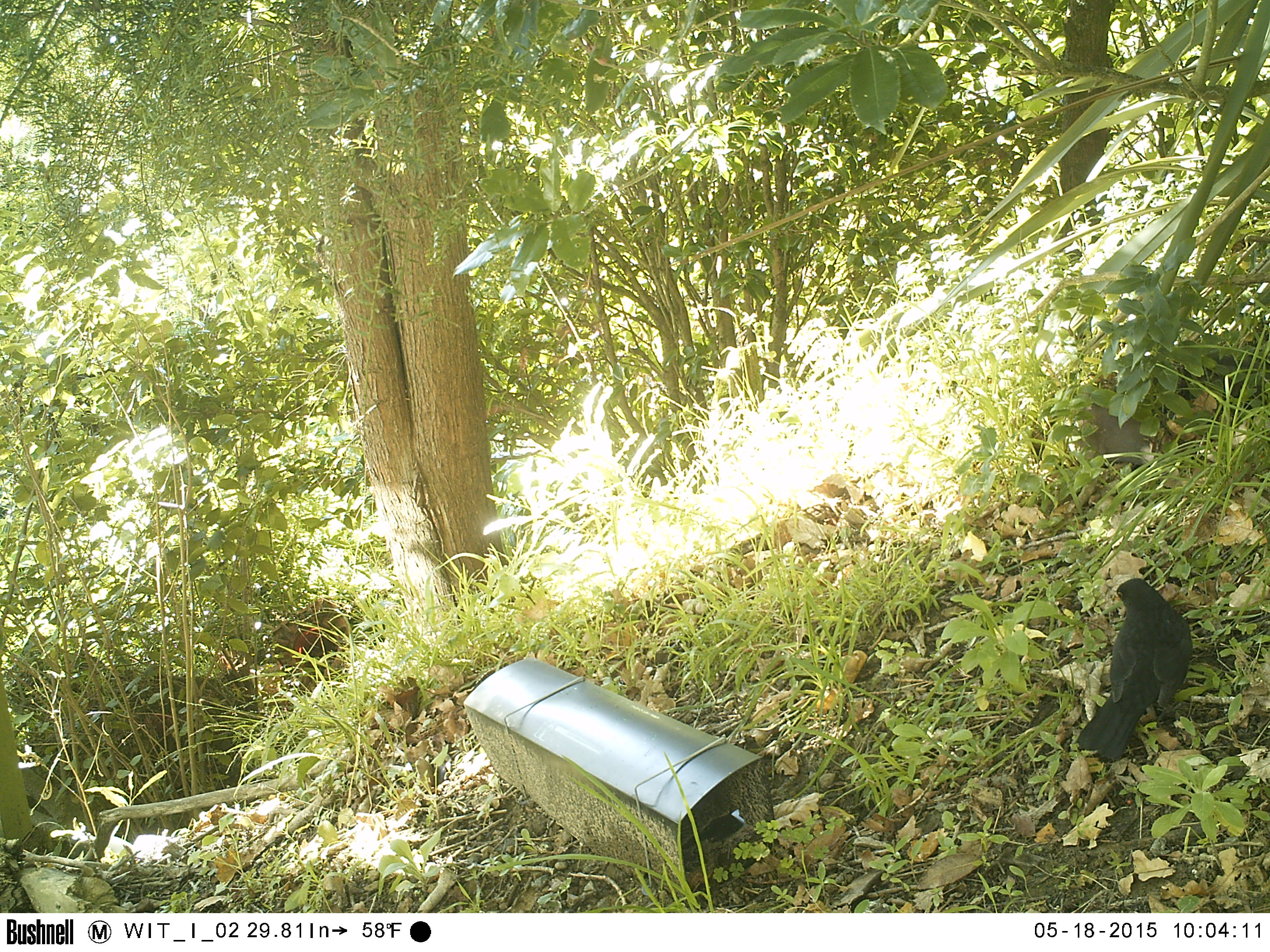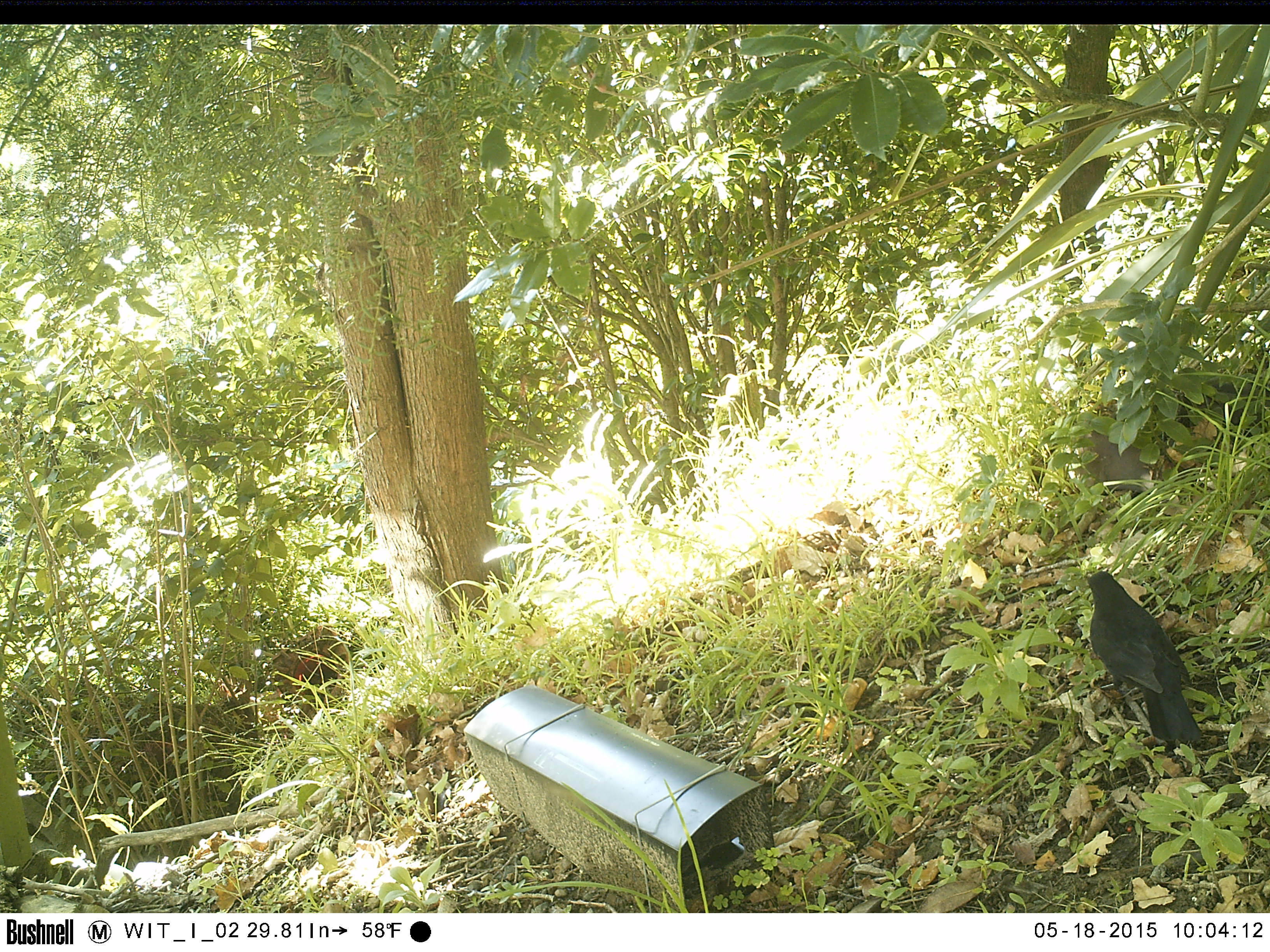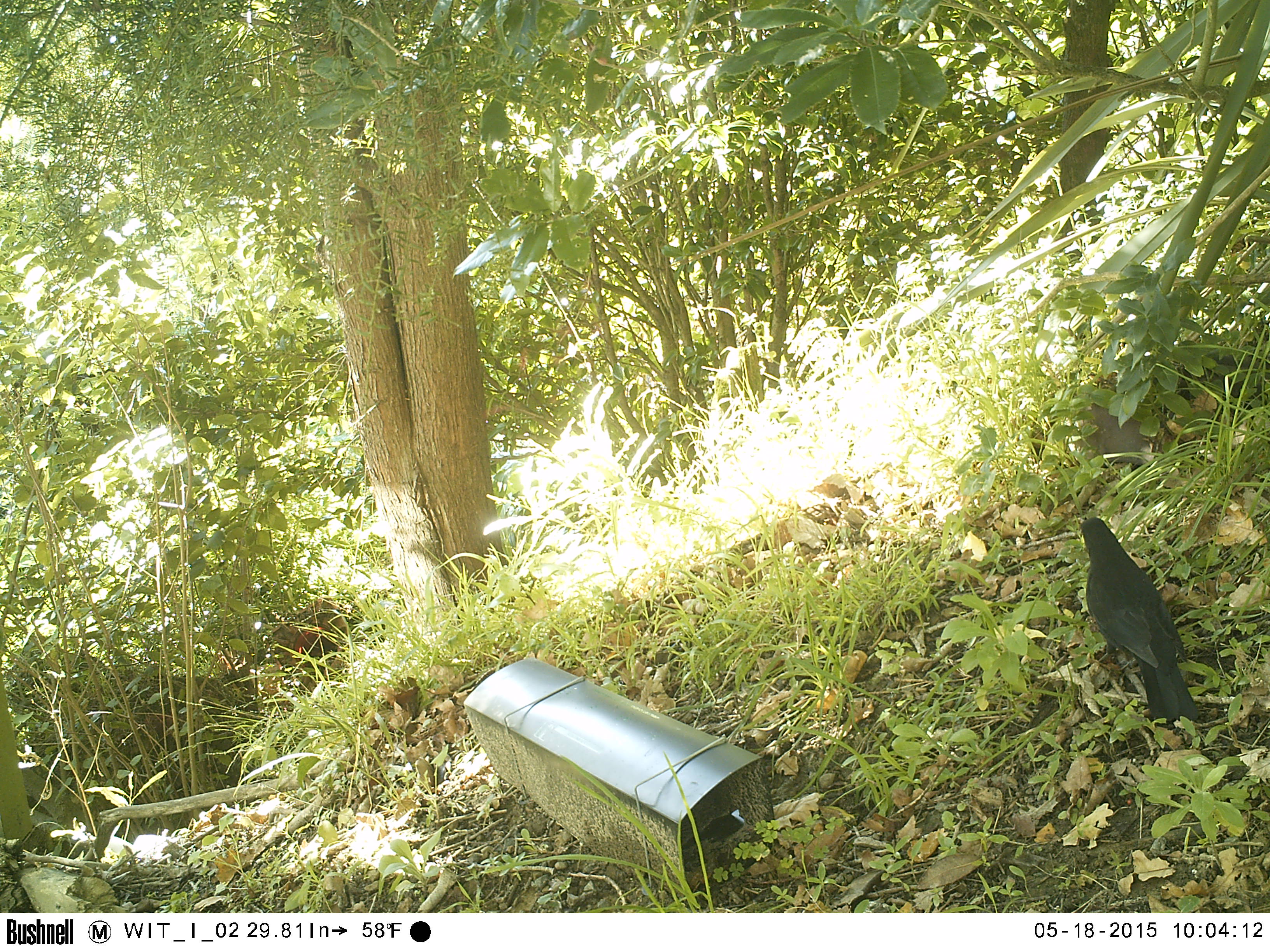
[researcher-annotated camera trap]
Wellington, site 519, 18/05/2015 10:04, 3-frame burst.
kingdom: Animalia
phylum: Chordata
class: Aves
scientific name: Aves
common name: bird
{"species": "bird (Aves)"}